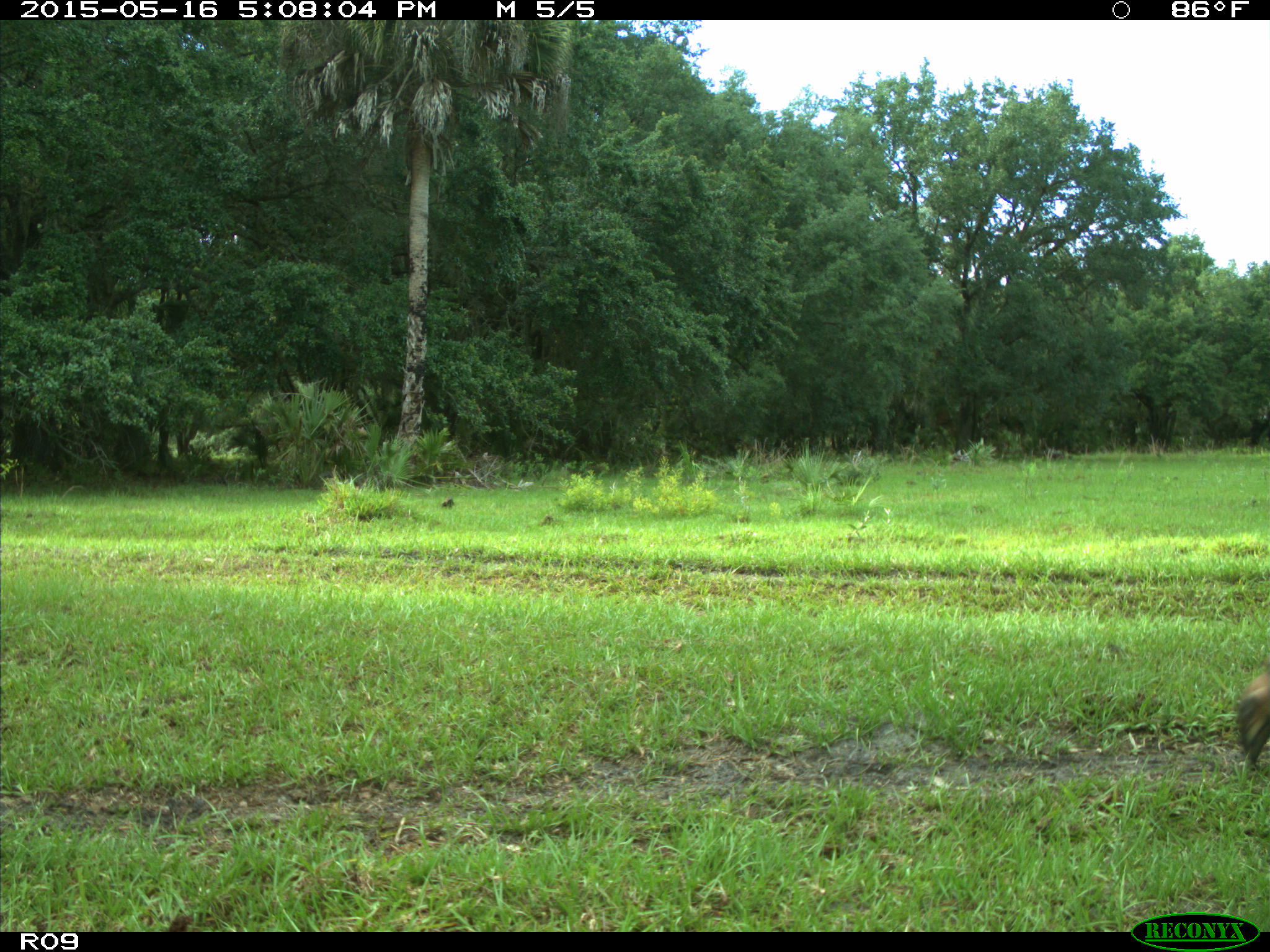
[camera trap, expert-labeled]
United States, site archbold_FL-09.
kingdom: Animalia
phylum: Chordata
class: Mammalia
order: Artiodactyla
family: Bovidae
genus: Bos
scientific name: Bos taurus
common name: domestic cow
Bos taurus (domestic cow).